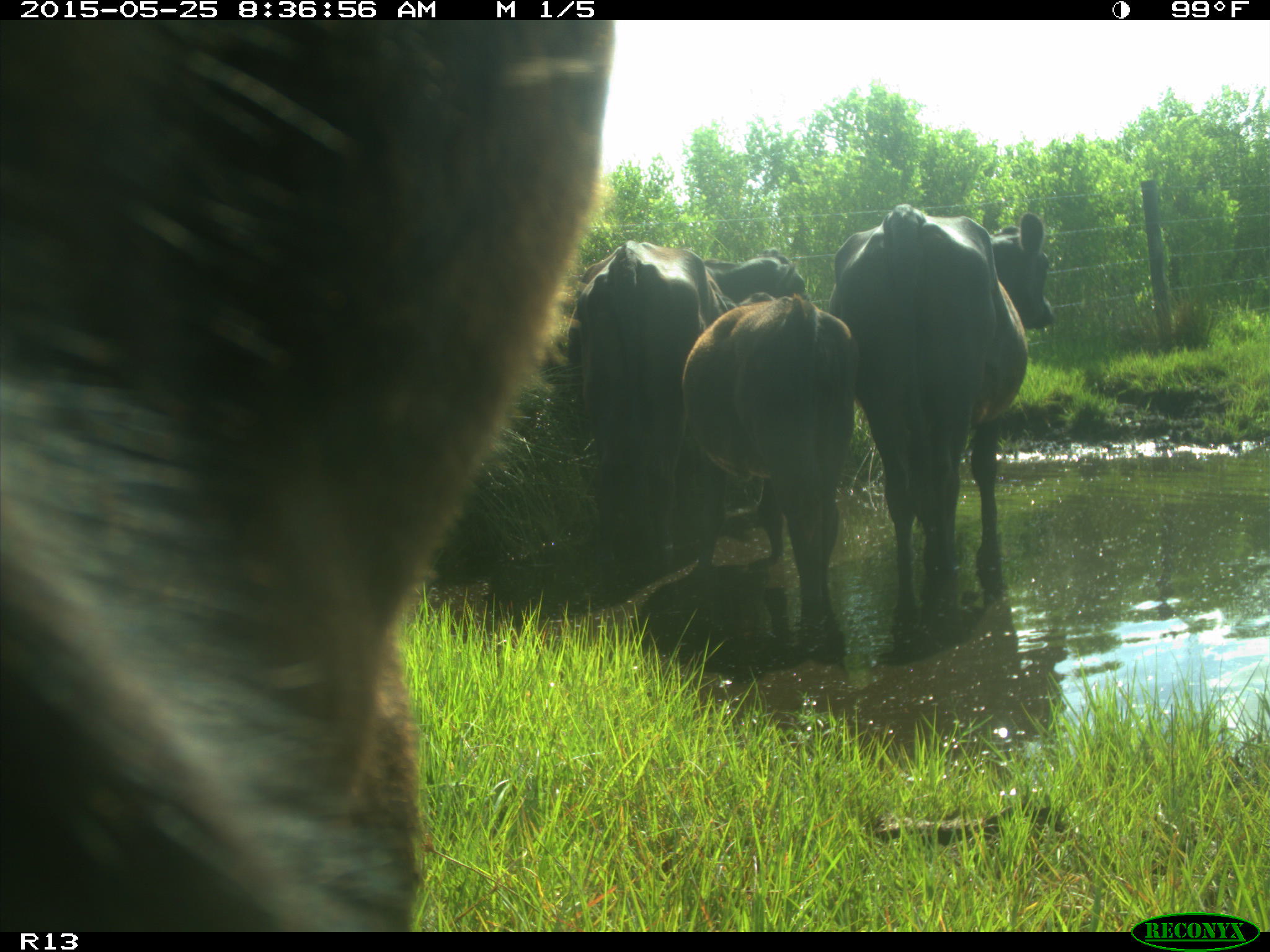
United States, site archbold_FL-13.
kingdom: Animalia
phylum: Chordata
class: Mammalia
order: Artiodactyla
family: Bovidae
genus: Bos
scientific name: Bos taurus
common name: domestic cow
Bos taurus (domestic cow).